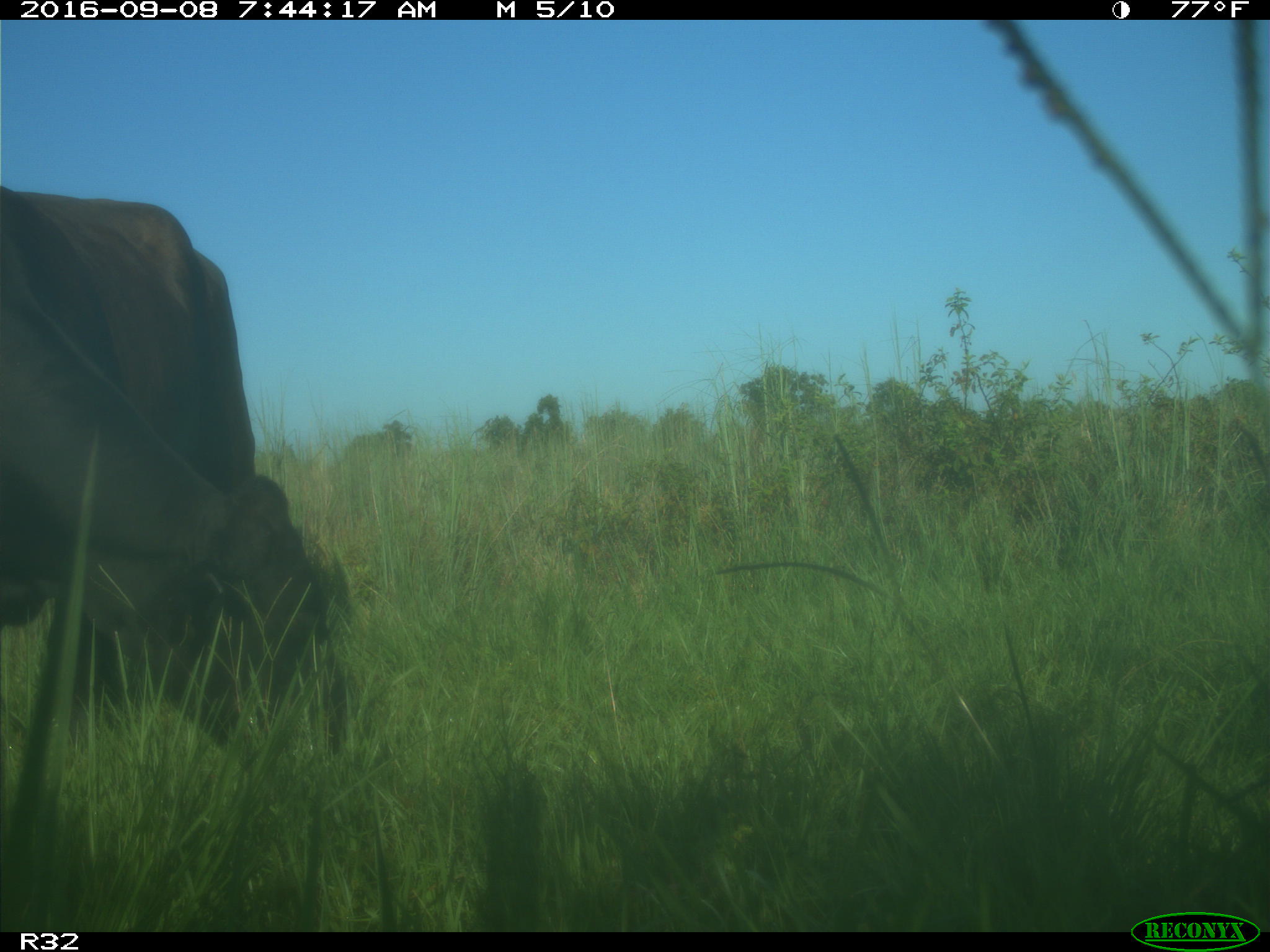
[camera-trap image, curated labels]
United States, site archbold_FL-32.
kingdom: Animalia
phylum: Chordata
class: Mammalia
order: Artiodactyla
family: Bovidae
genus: Bos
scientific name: Bos taurus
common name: domestic cow